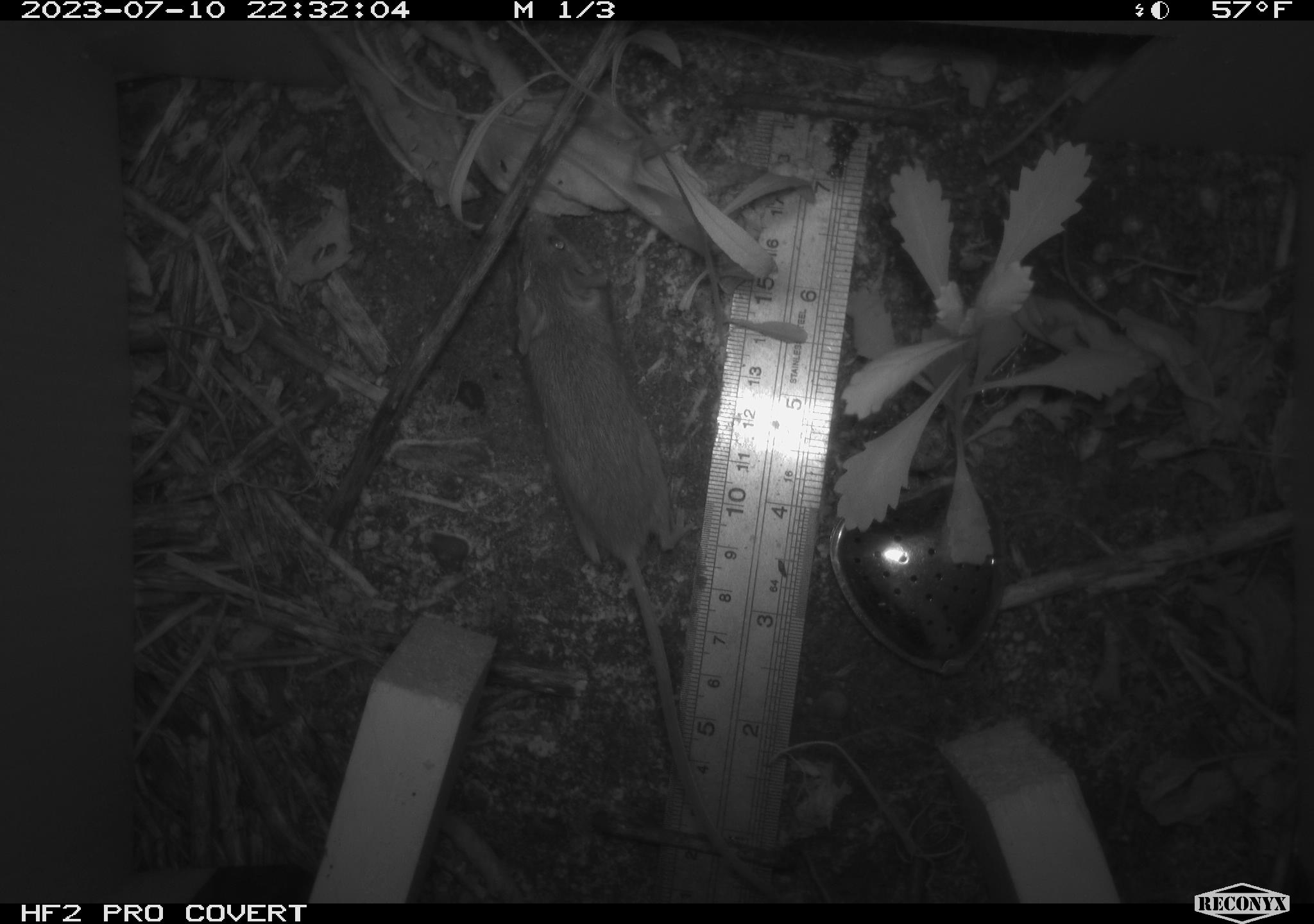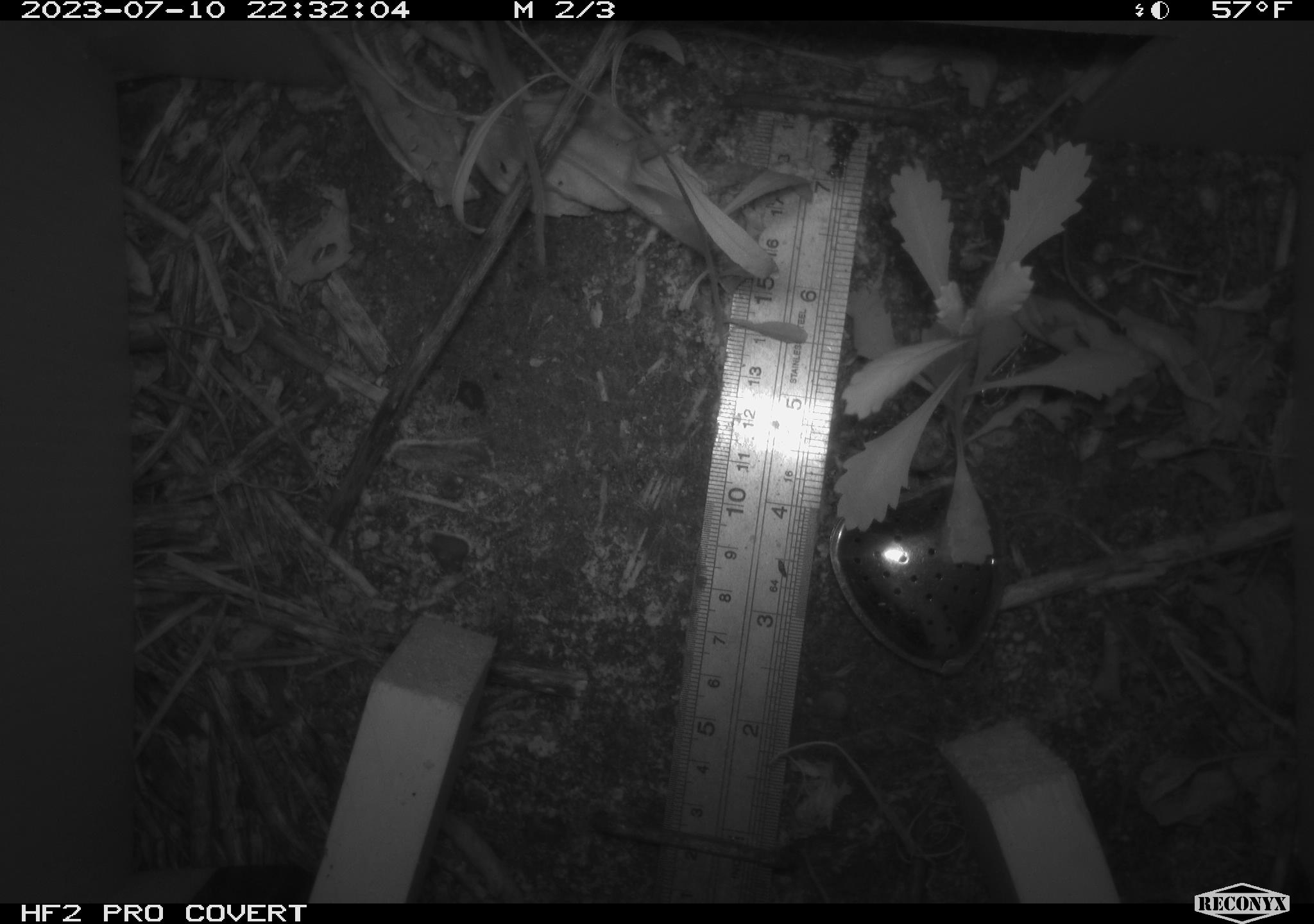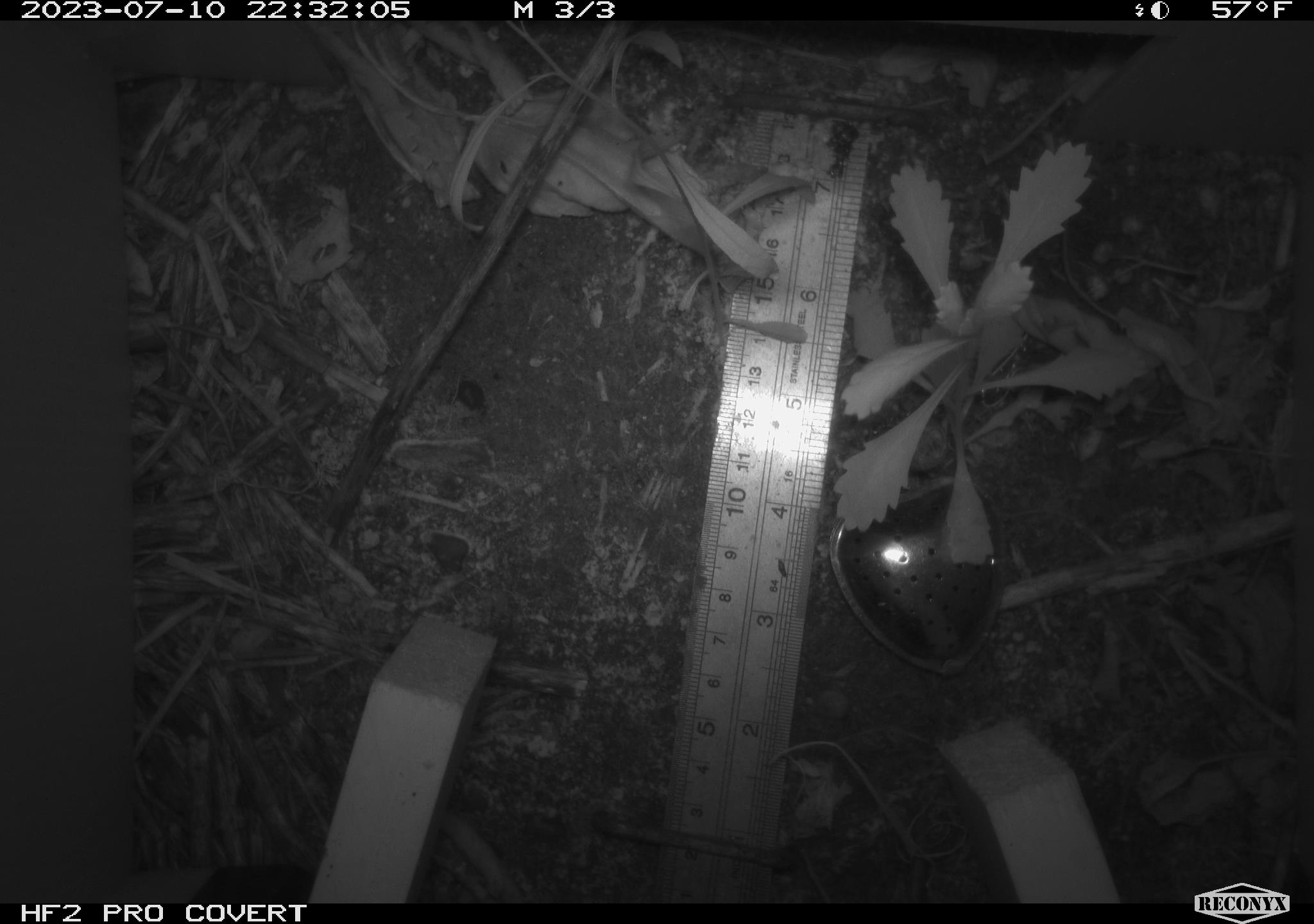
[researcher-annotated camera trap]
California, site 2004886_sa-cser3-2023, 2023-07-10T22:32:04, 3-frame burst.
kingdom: Animalia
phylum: Chordata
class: Mammalia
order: Rodentia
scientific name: Rodentia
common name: mouse species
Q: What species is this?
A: Mouse species (Rodentia).